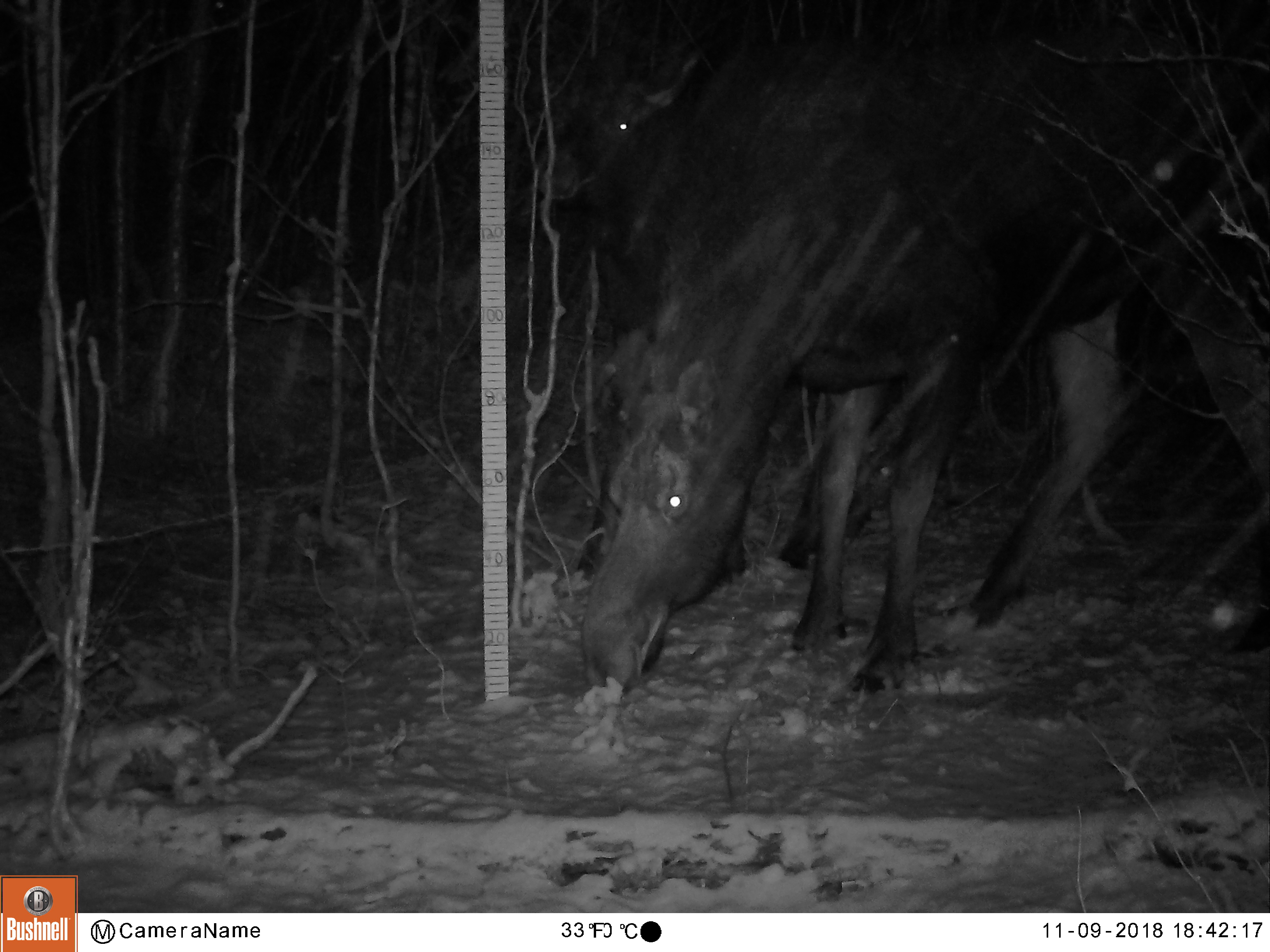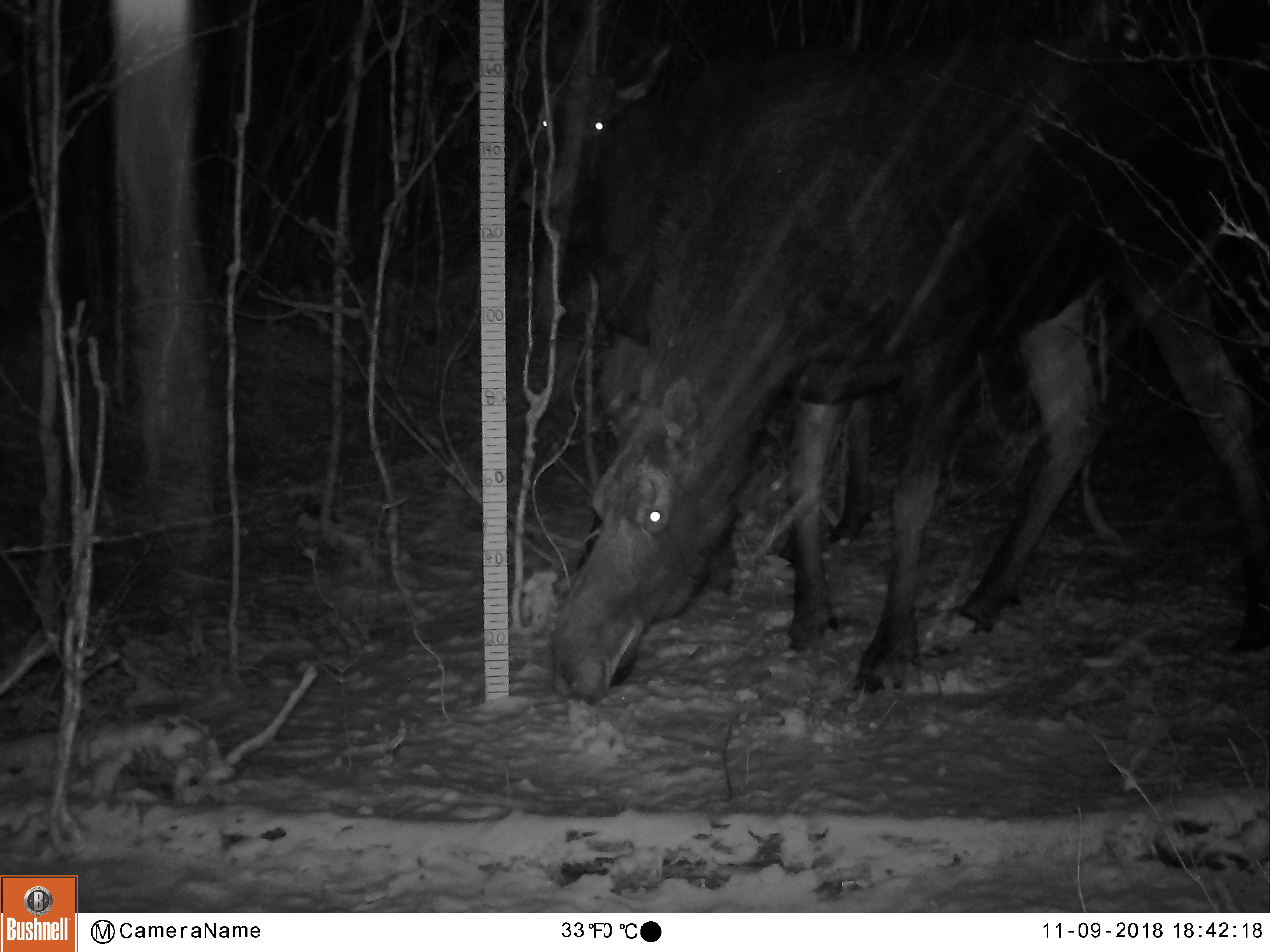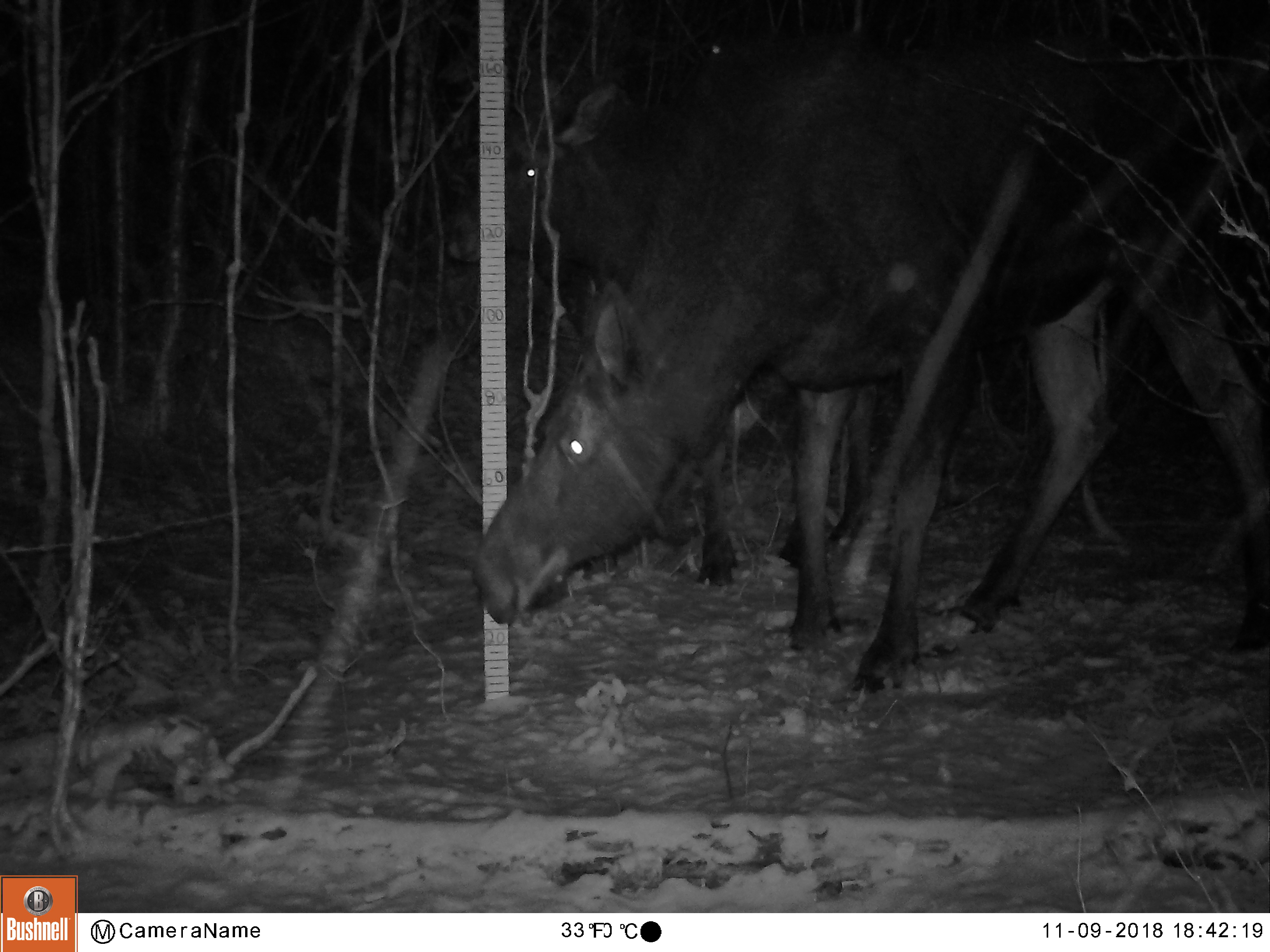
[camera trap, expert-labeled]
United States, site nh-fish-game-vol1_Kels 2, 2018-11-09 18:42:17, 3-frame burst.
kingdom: Animalia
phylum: Chordata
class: Mammalia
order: Artiodactyla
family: Cervidae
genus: Alces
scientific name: Alces alces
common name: moose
Moose (Alces alces).